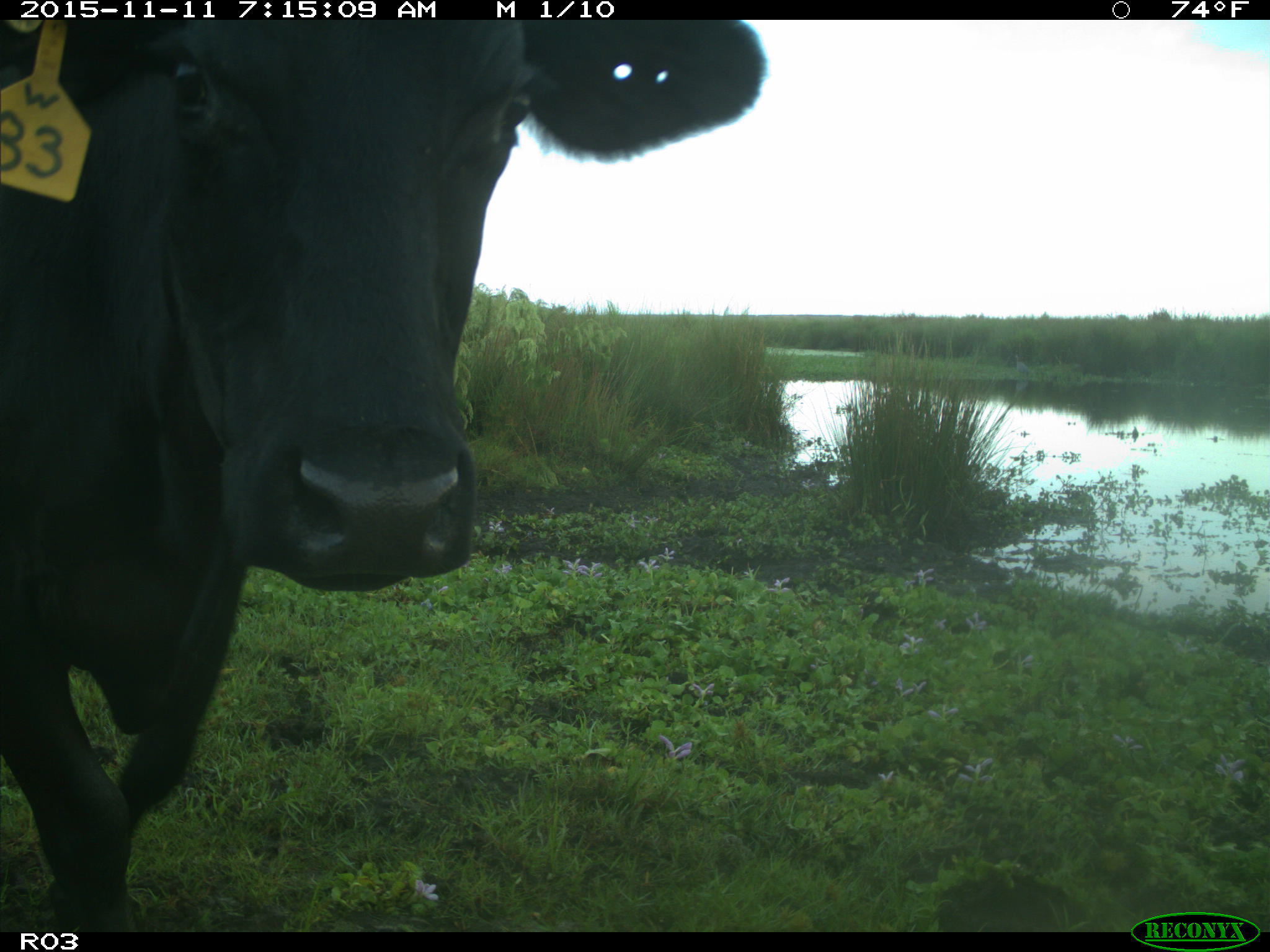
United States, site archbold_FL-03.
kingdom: Animalia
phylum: Chordata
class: Mammalia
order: Artiodactyla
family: Bovidae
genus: Bos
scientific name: Bos taurus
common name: domestic cow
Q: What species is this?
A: Bos taurus (domestic cow).